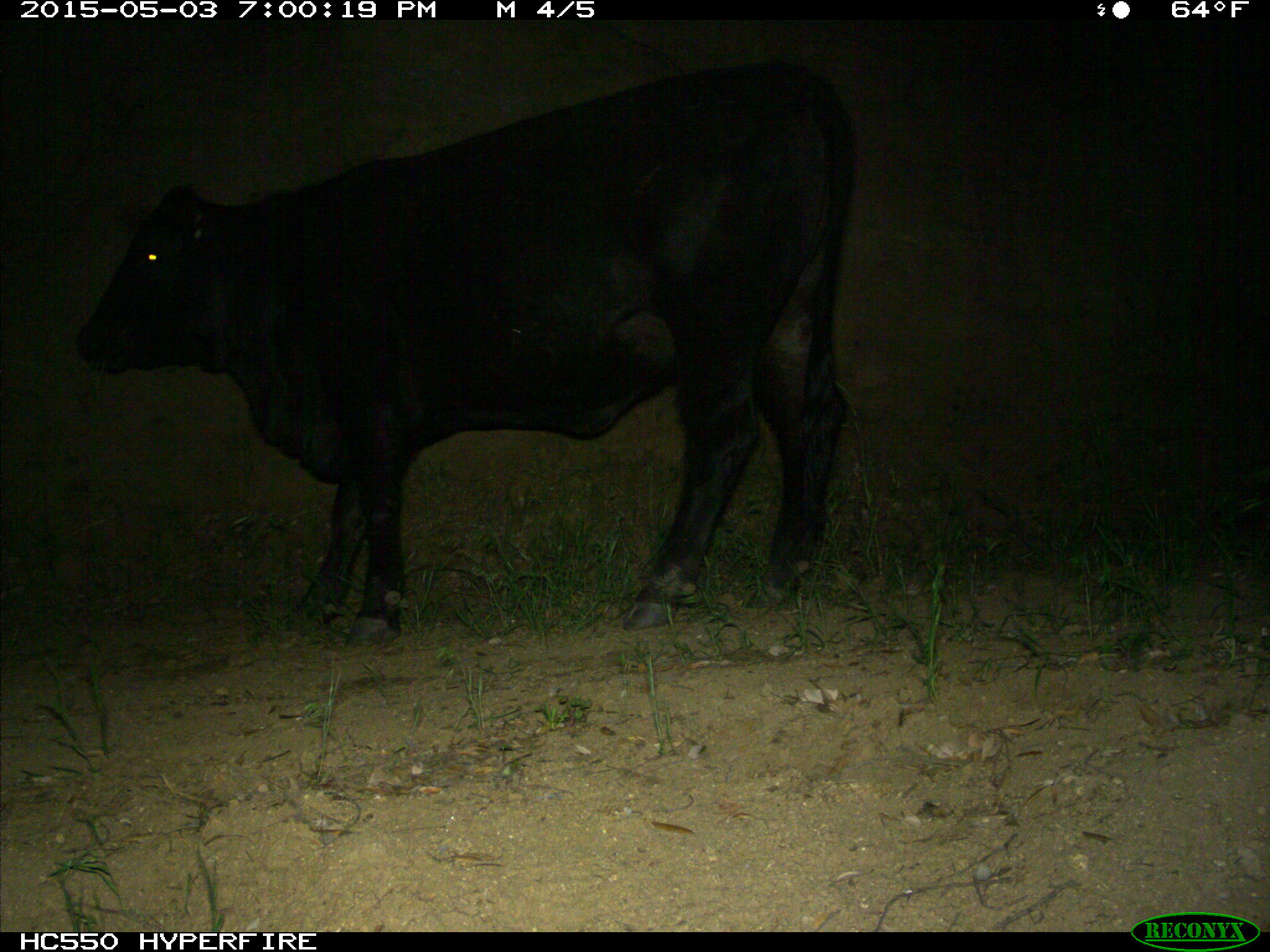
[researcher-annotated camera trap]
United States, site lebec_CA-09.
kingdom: Animalia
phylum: Chordata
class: Mammalia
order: Artiodactyla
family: Bovidae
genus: Bos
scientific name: Bos taurus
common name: domestic cow